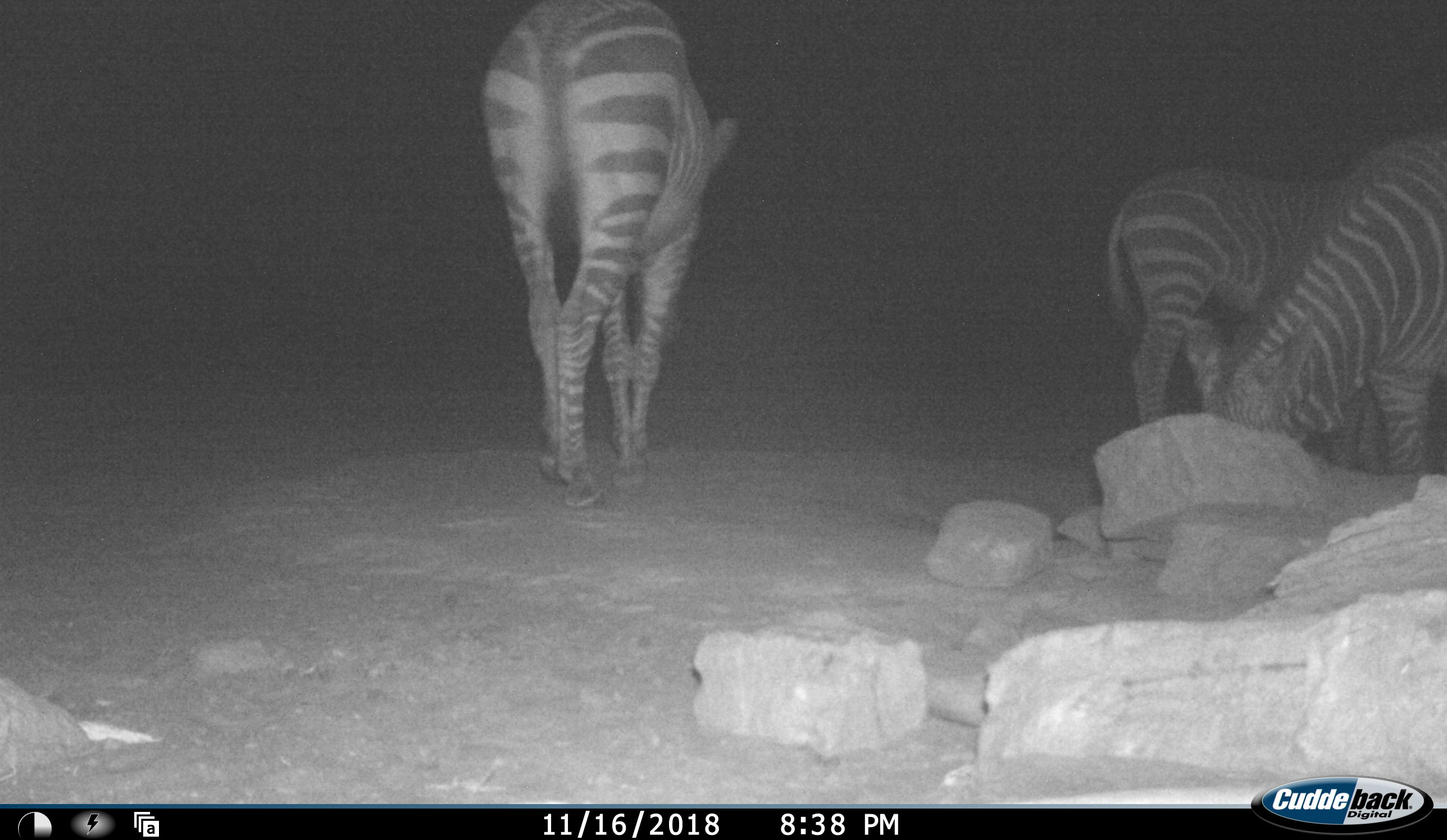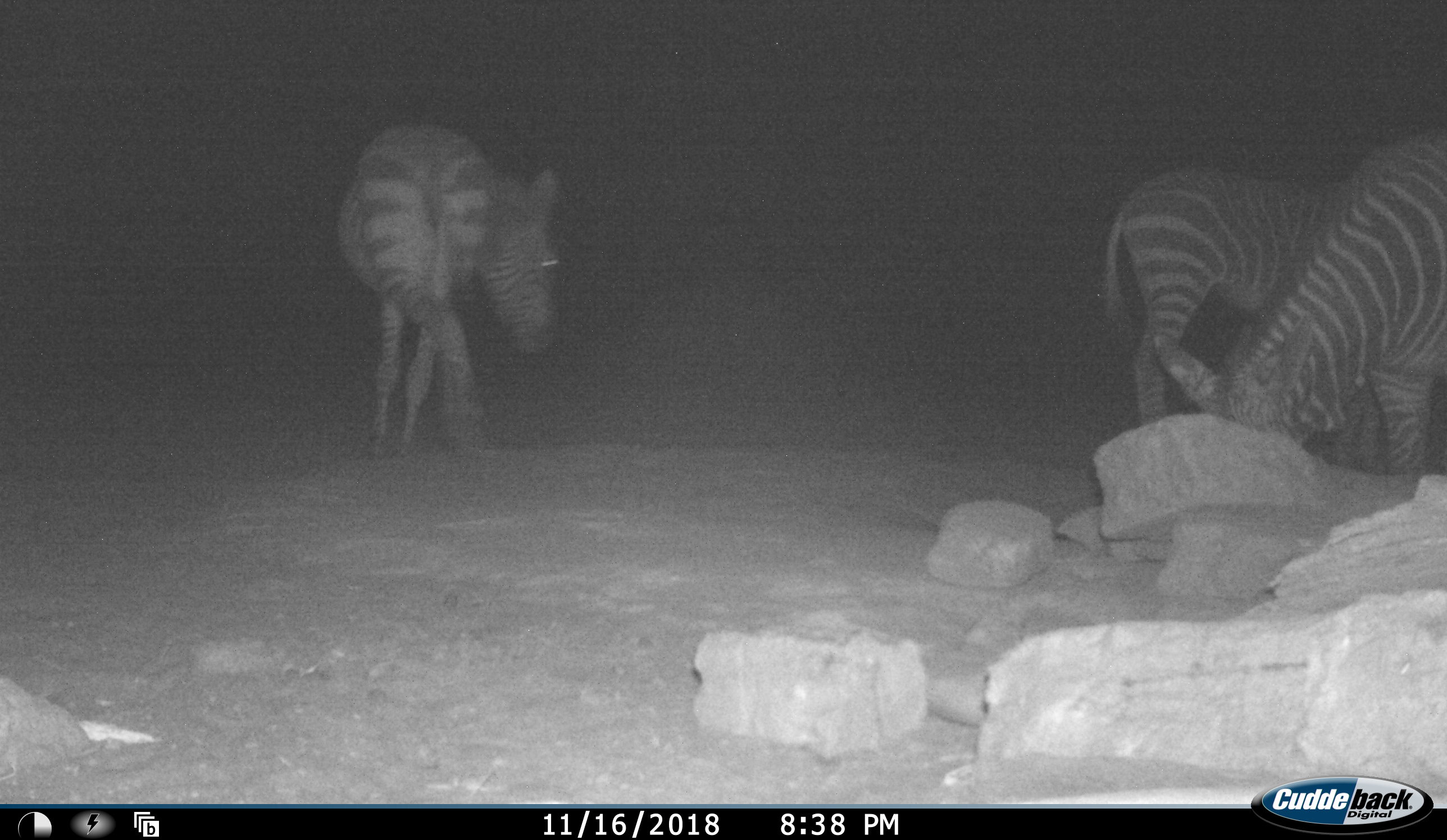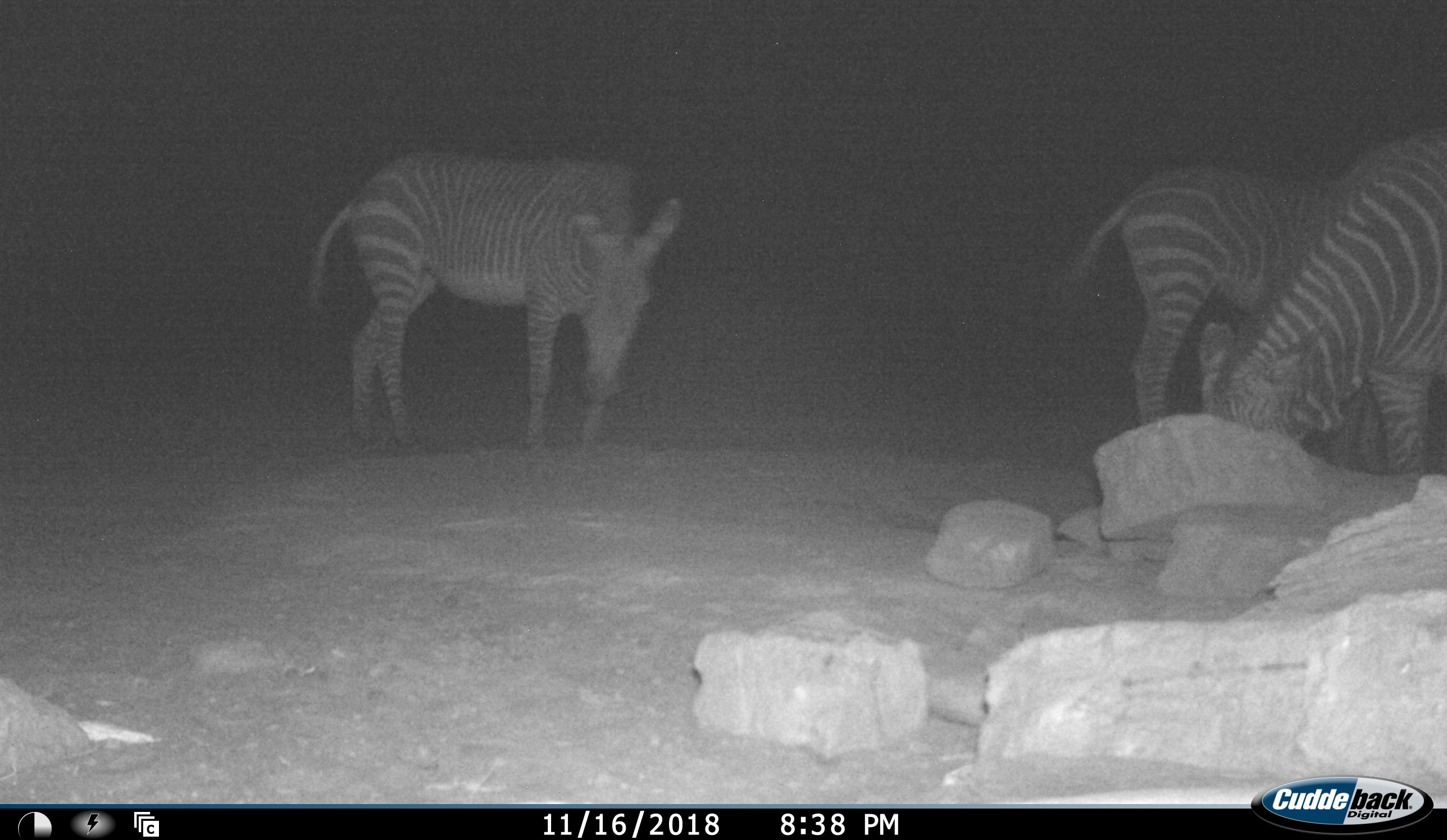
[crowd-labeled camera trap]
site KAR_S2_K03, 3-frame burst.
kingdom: Animalia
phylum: Chordata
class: Mammalia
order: Perissodactyla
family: Equidae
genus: Equus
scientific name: Equus zebra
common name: mountain zebra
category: zebramountain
Zebramountain (mountain zebra) (Equus zebra), count 3. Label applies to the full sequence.